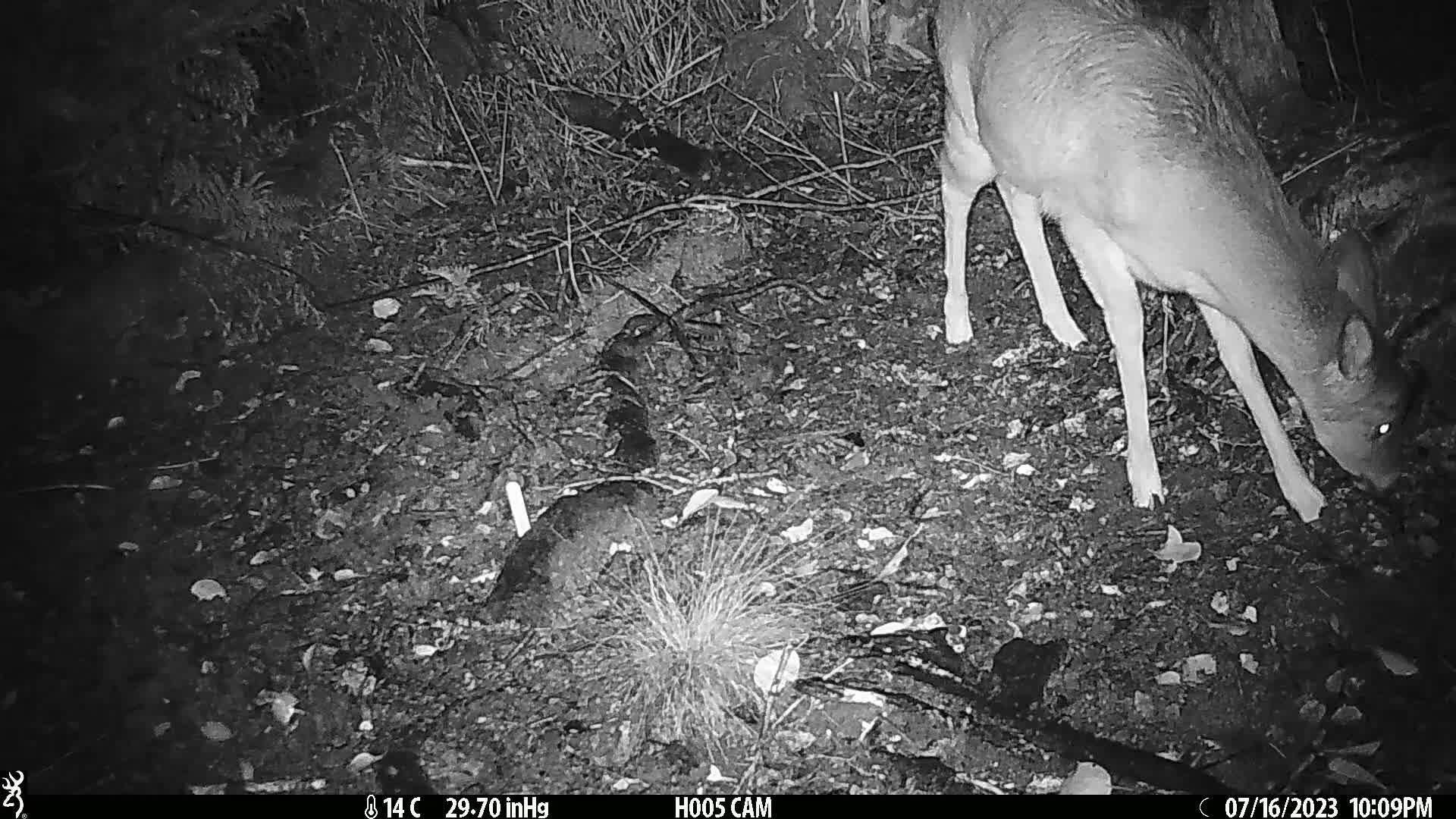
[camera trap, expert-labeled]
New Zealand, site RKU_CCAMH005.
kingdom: Animalia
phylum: Chordata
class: Mammalia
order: Artiodactyla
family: Cervidae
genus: Odocoileus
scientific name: Odocoileus virginianus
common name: white-tailed deer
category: white tailed deer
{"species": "white tailed deer (white-tailed deer) (Odocoileus virginianus)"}